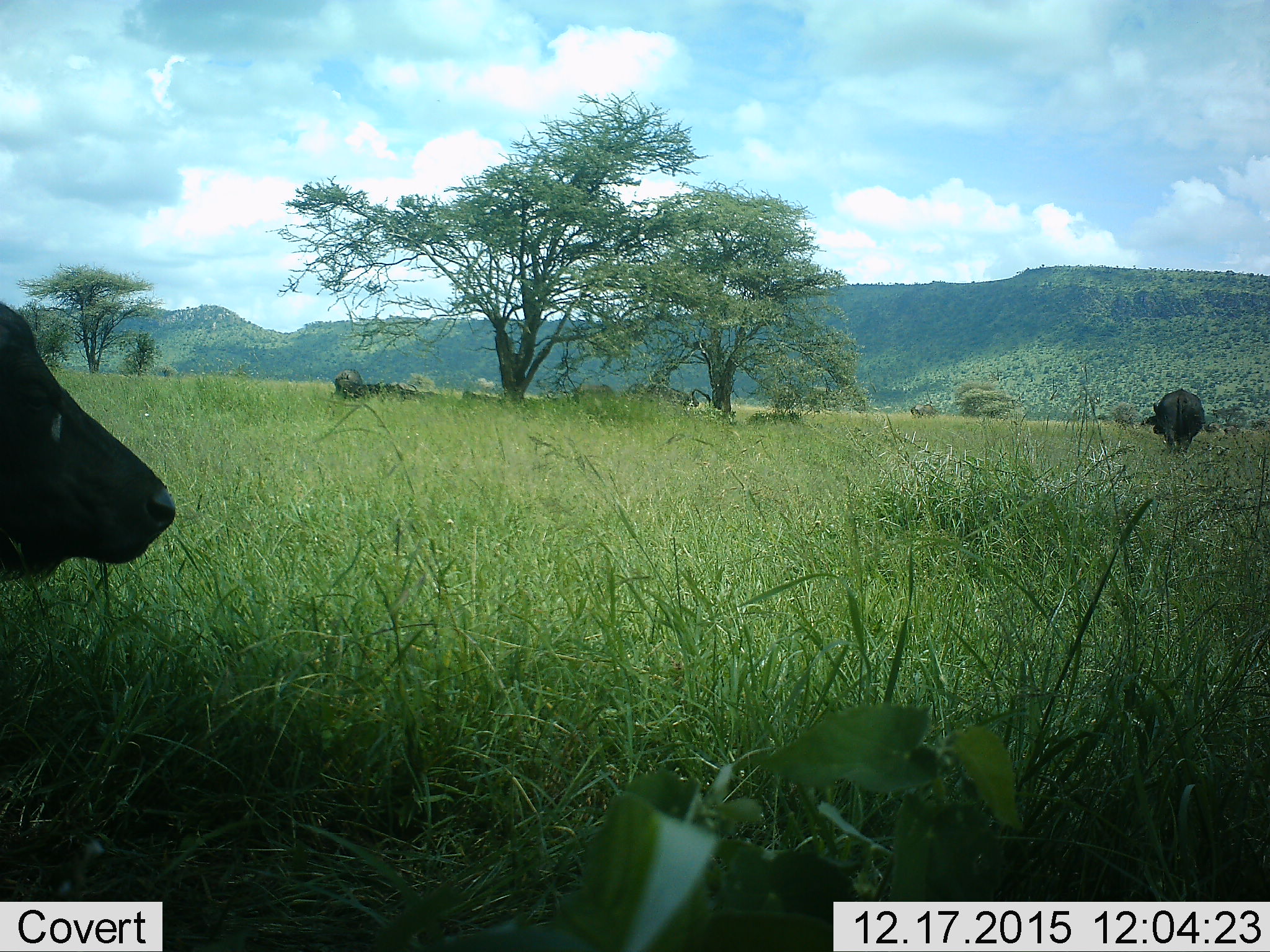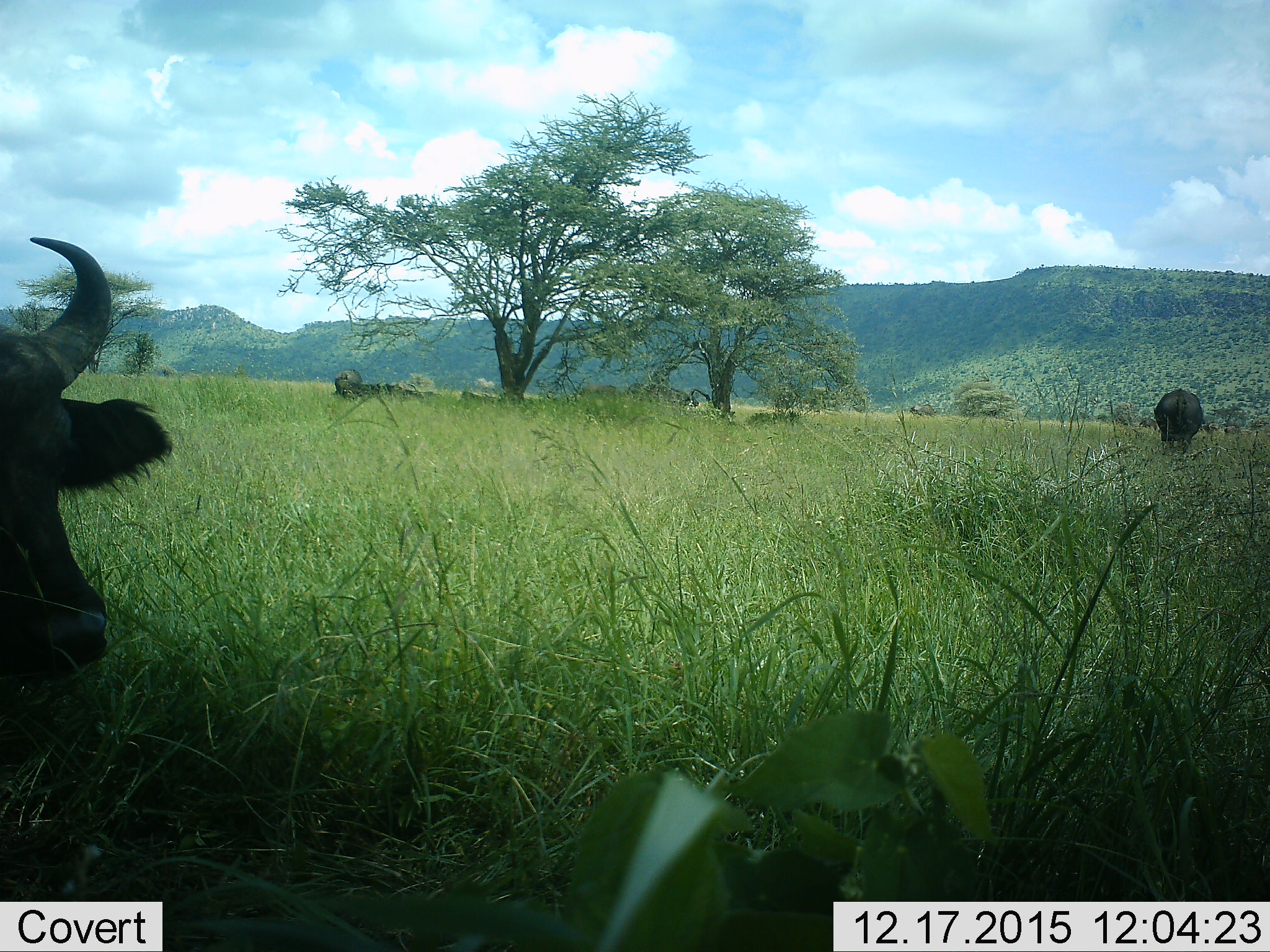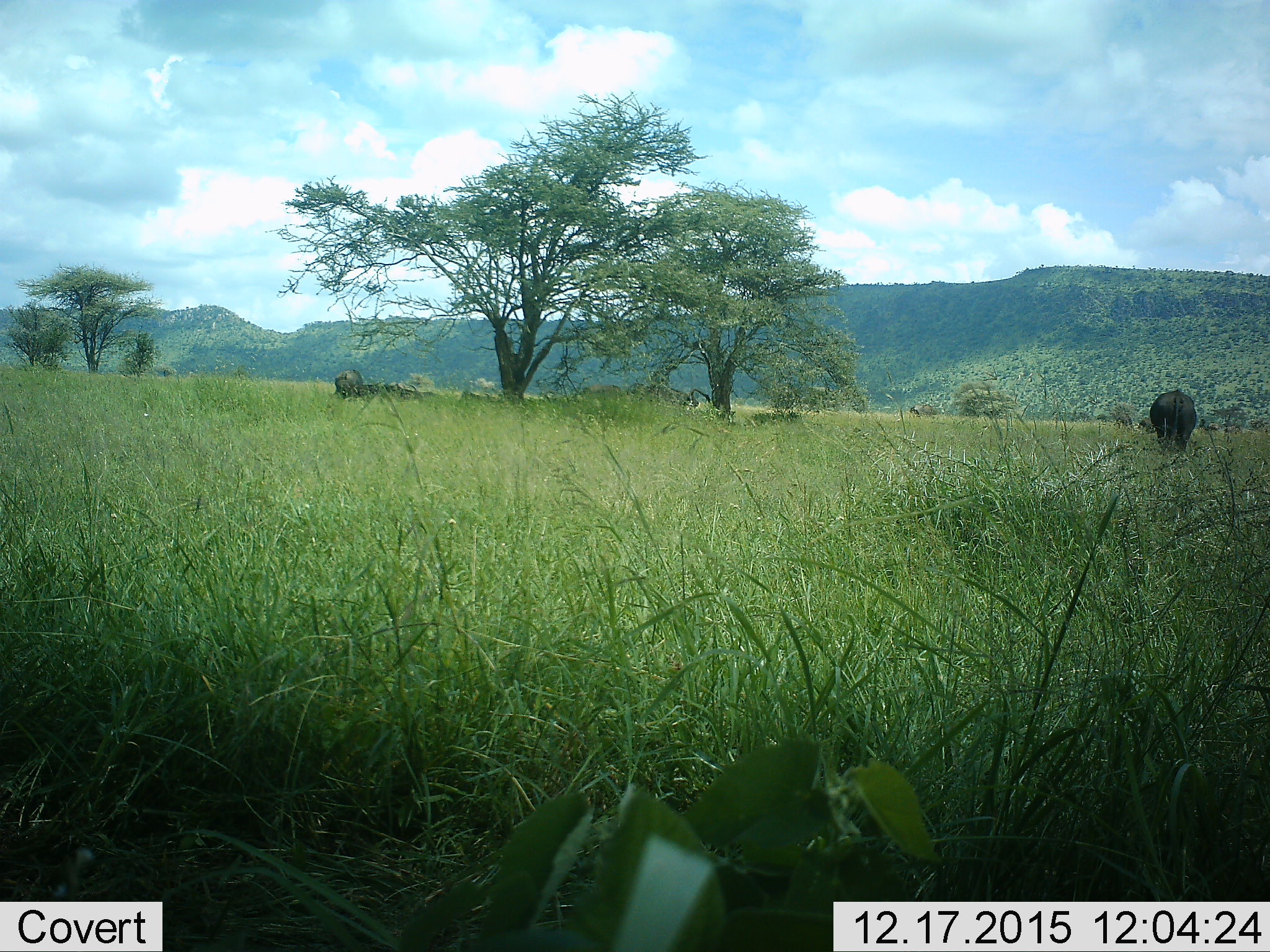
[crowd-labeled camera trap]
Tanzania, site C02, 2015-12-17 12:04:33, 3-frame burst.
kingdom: Animalia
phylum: Chordata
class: Mammalia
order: Artiodactyla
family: Bovidae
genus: Syncerus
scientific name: Syncerus caffer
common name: cape buffalo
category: buffalo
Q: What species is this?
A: Buffalo (cape buffalo) (Syncerus caffer).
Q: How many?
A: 3.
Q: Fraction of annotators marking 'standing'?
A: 62%.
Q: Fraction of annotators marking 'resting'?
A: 38%.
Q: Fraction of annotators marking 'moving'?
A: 31%.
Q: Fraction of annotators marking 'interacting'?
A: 0%.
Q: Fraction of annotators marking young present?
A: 0%.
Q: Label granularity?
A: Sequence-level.